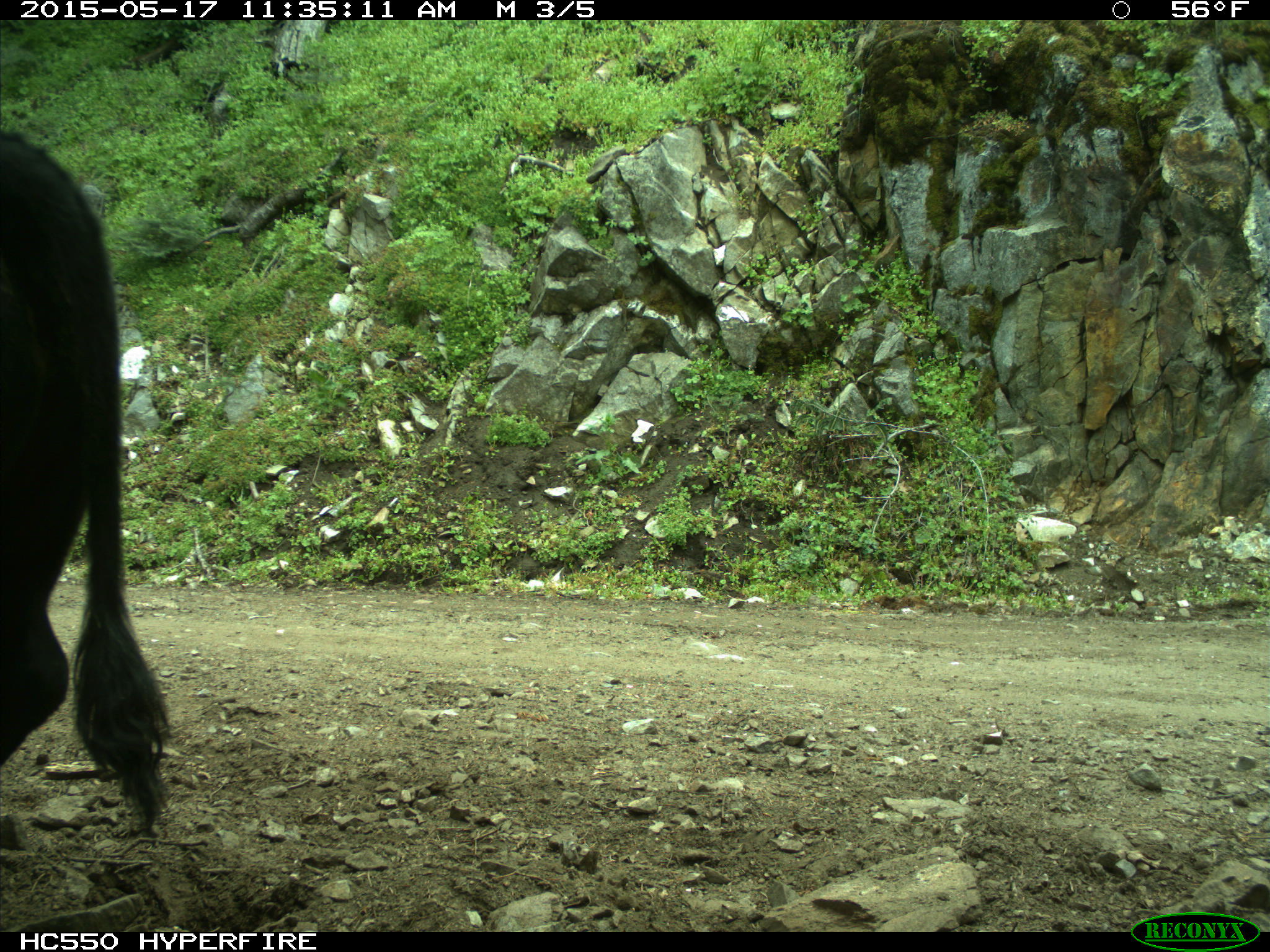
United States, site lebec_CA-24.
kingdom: Animalia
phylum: Chordata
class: Mammalia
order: Artiodactyla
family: Bovidae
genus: Bos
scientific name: Bos taurus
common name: domestic cow